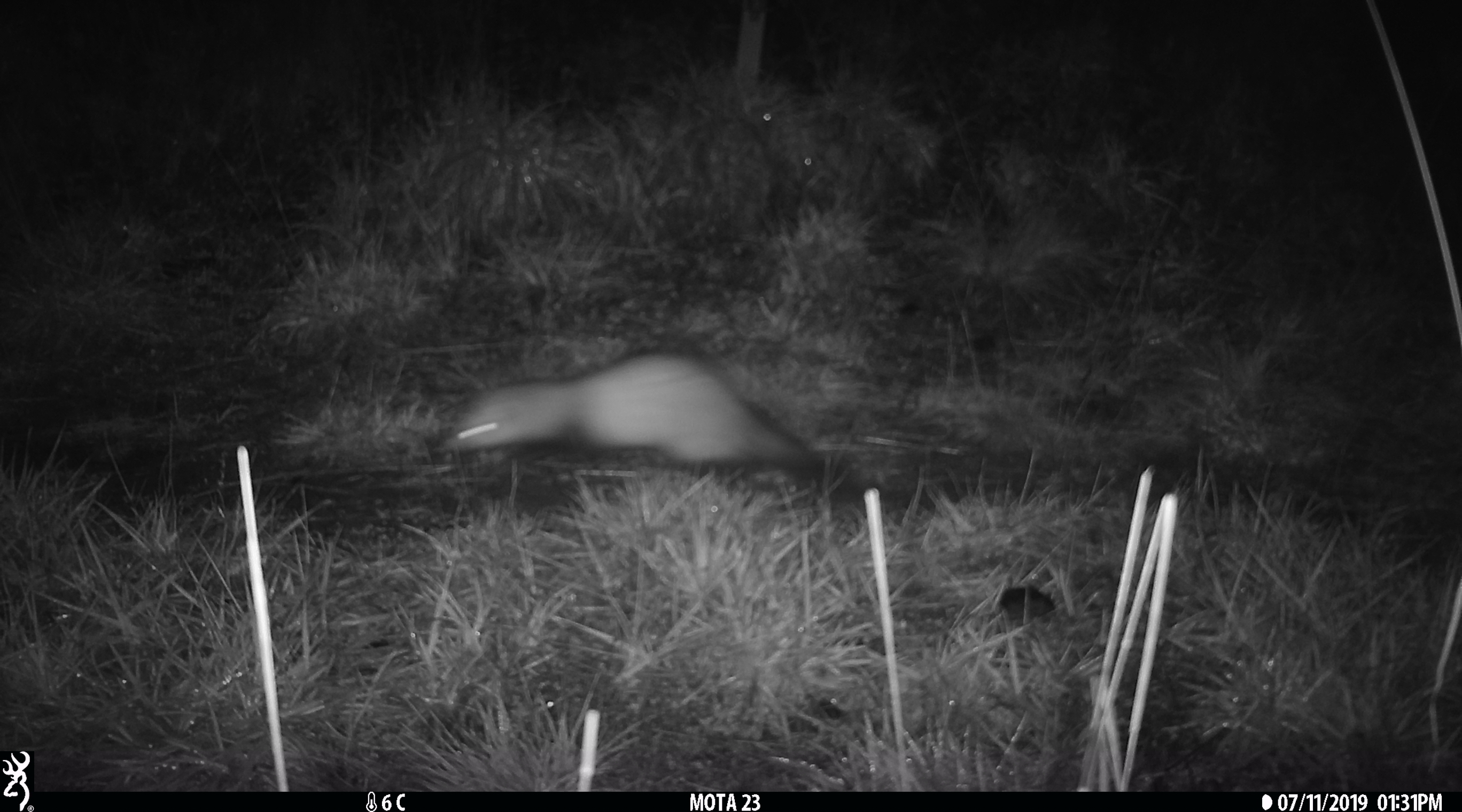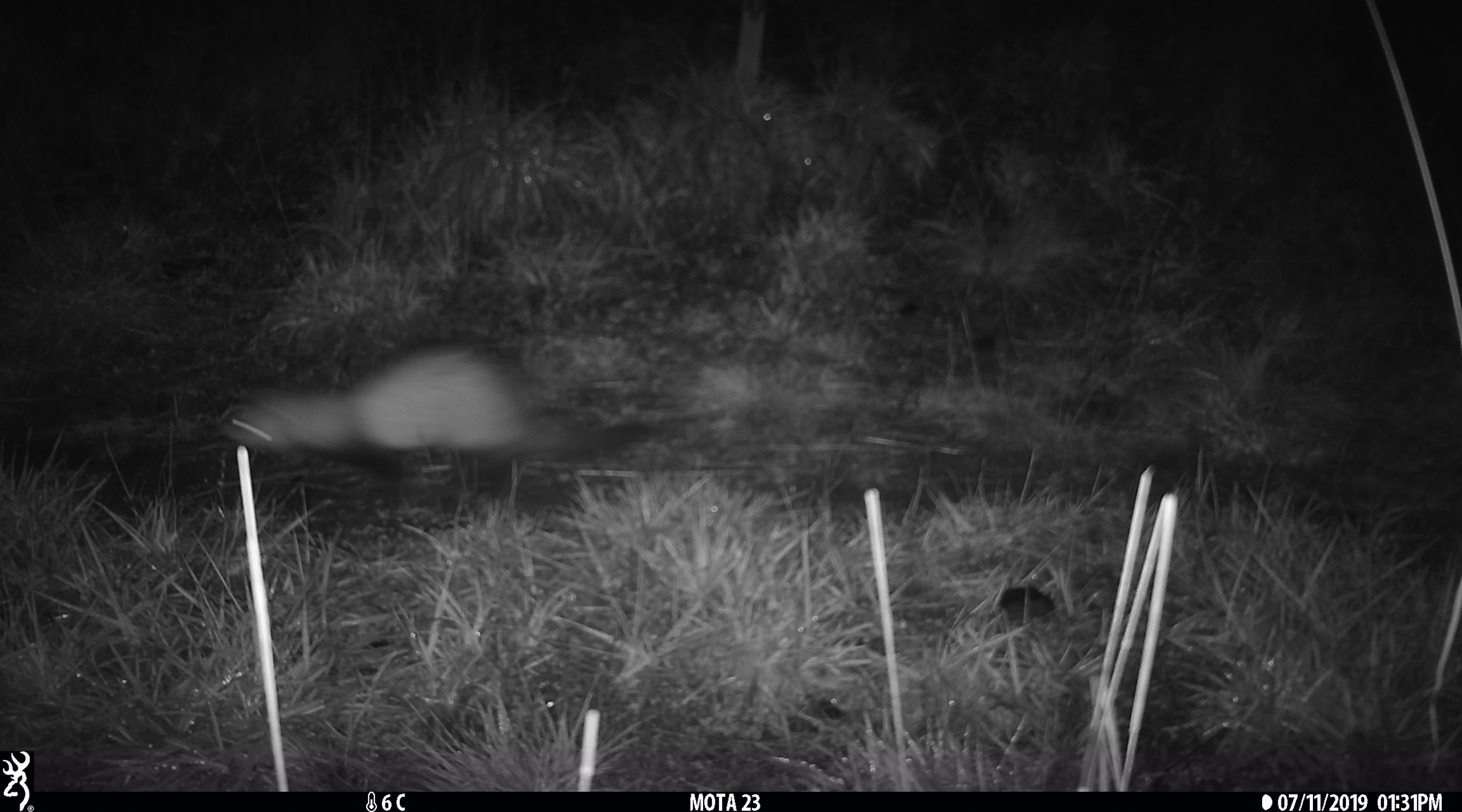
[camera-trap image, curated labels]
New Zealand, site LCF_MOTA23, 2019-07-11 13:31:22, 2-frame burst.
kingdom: Animalia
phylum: Chordata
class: Mammalia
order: Carnivora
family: Mustelidae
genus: Mustela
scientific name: Mustela furo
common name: ferret